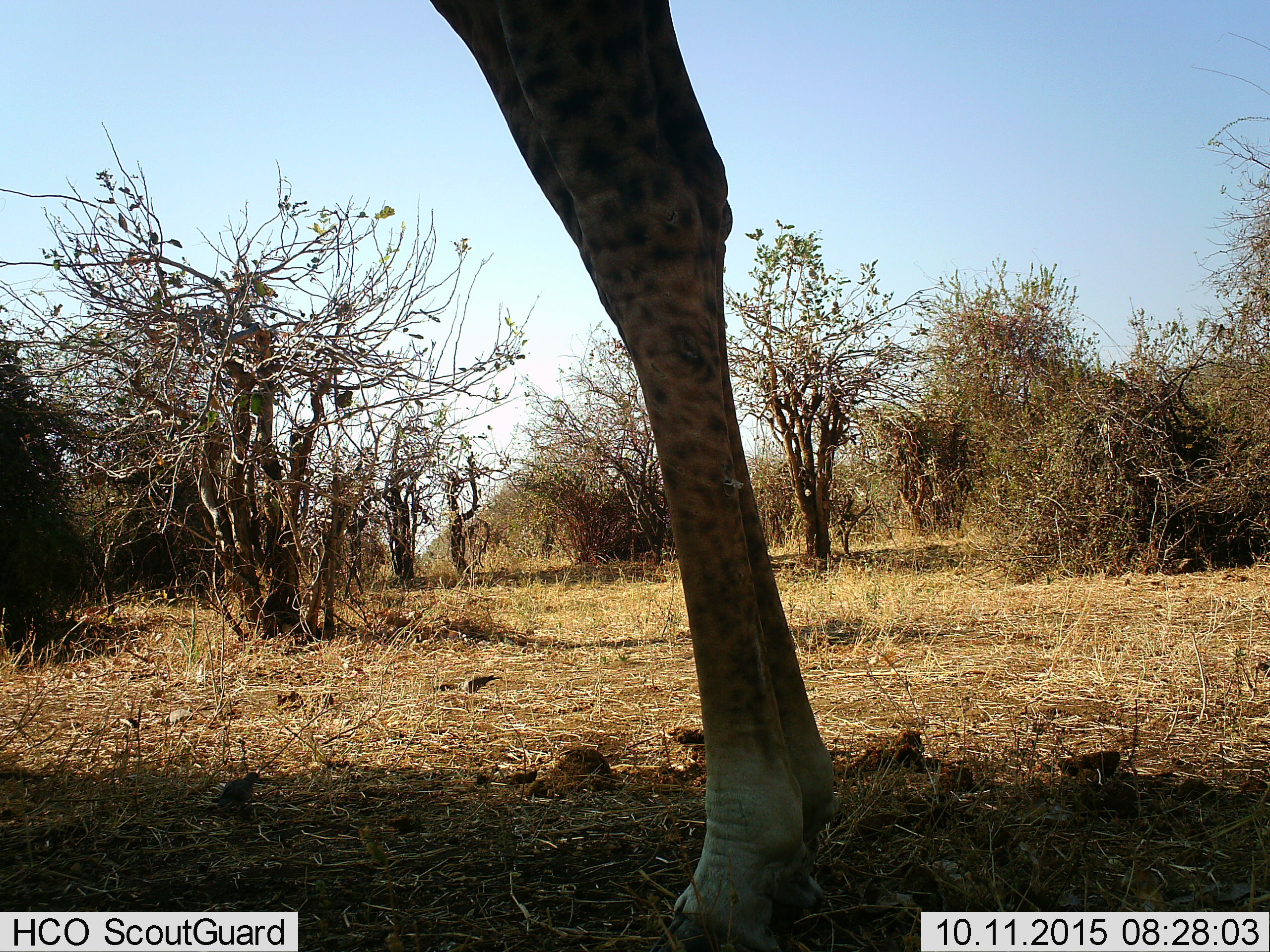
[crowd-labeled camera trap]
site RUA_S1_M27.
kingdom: Animalia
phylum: Chordata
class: Mammalia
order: Artiodactyla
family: Giraffidae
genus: Giraffa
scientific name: Giraffa camelopardalis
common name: giraffe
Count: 1.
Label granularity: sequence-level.